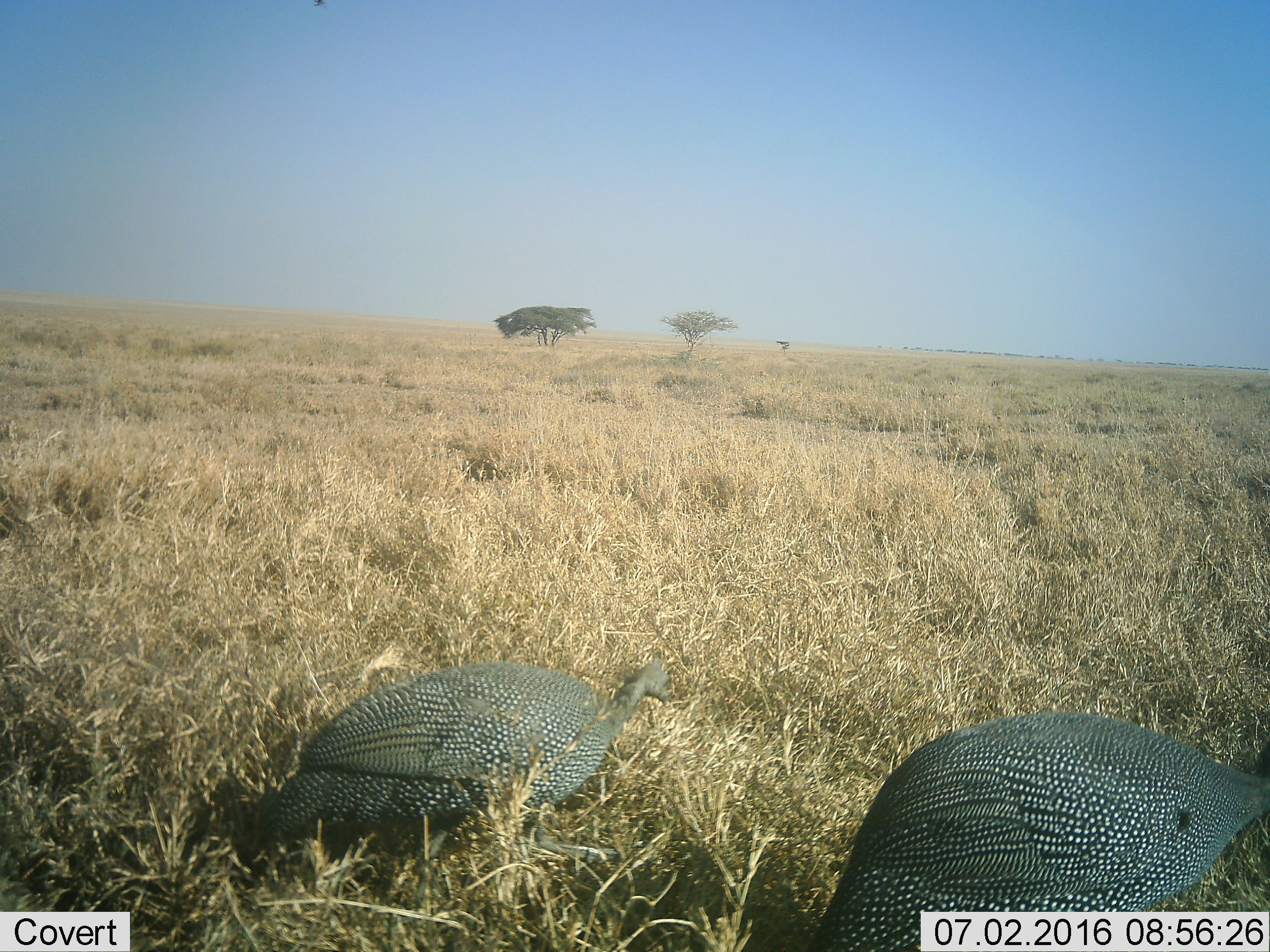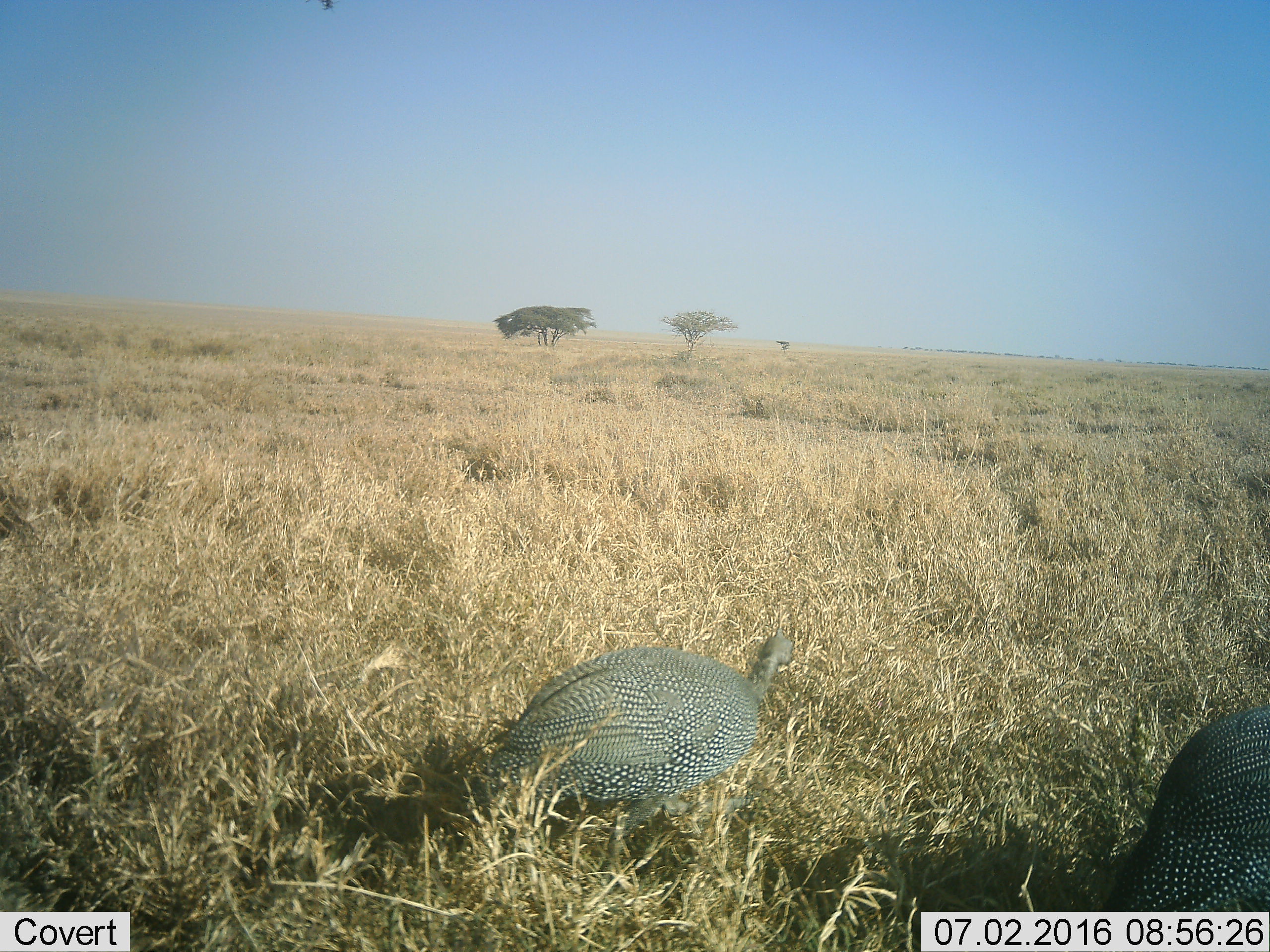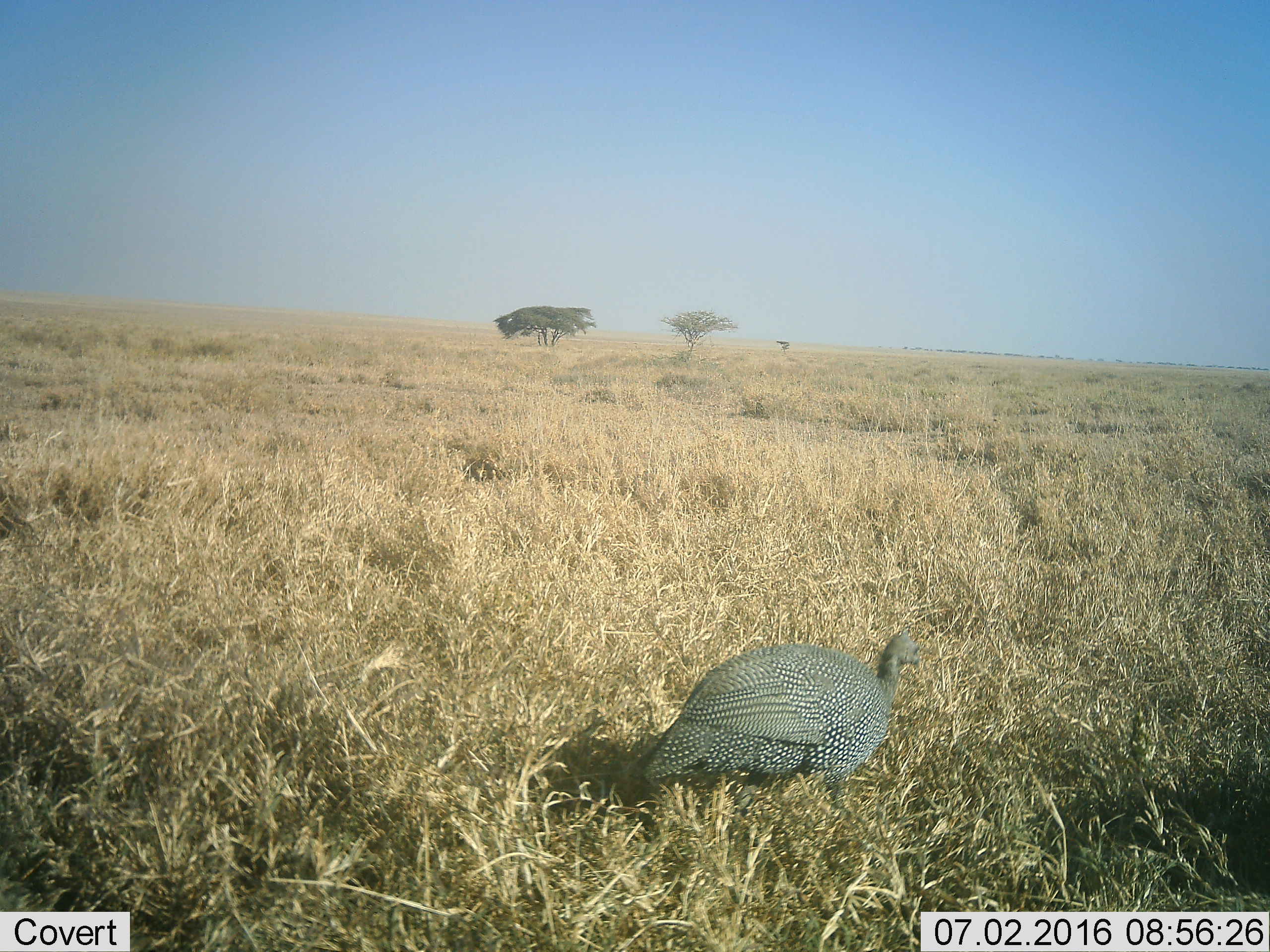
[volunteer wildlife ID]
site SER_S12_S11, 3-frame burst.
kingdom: Animalia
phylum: Chordata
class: Aves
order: Galliformes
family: Numididae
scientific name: Numididae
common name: guineafowl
Guineafowl (Numididae), count 2. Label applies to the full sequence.